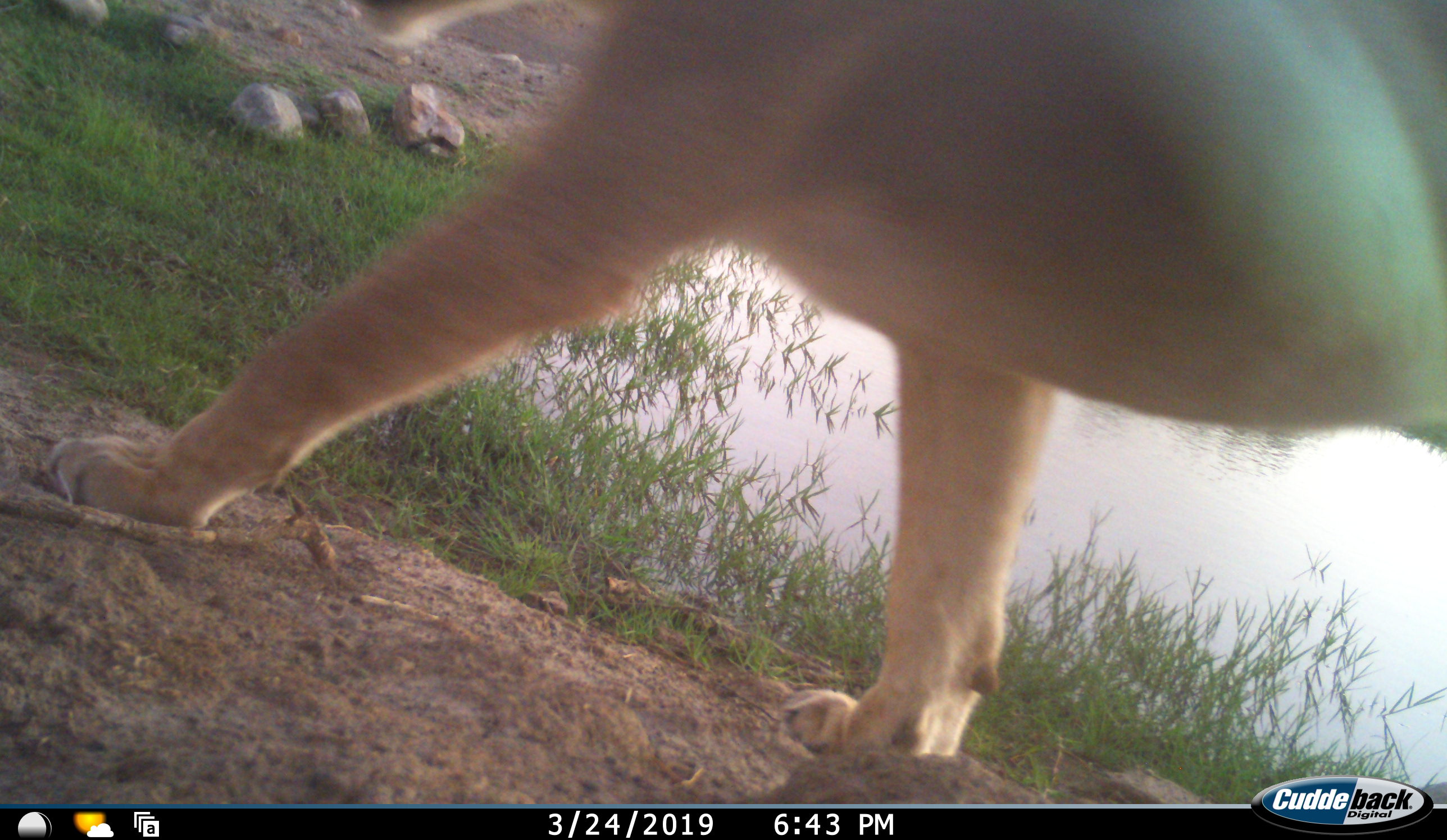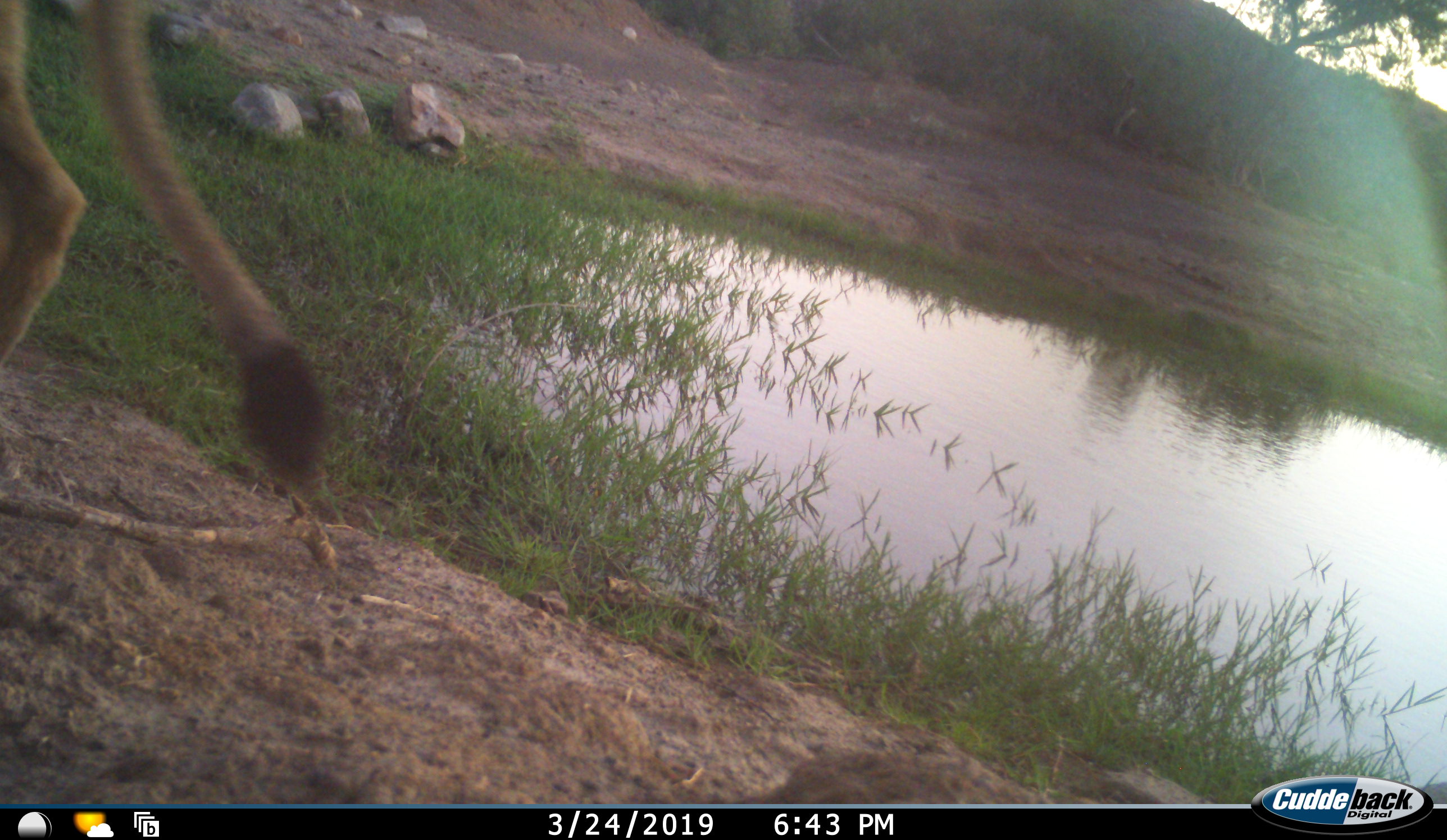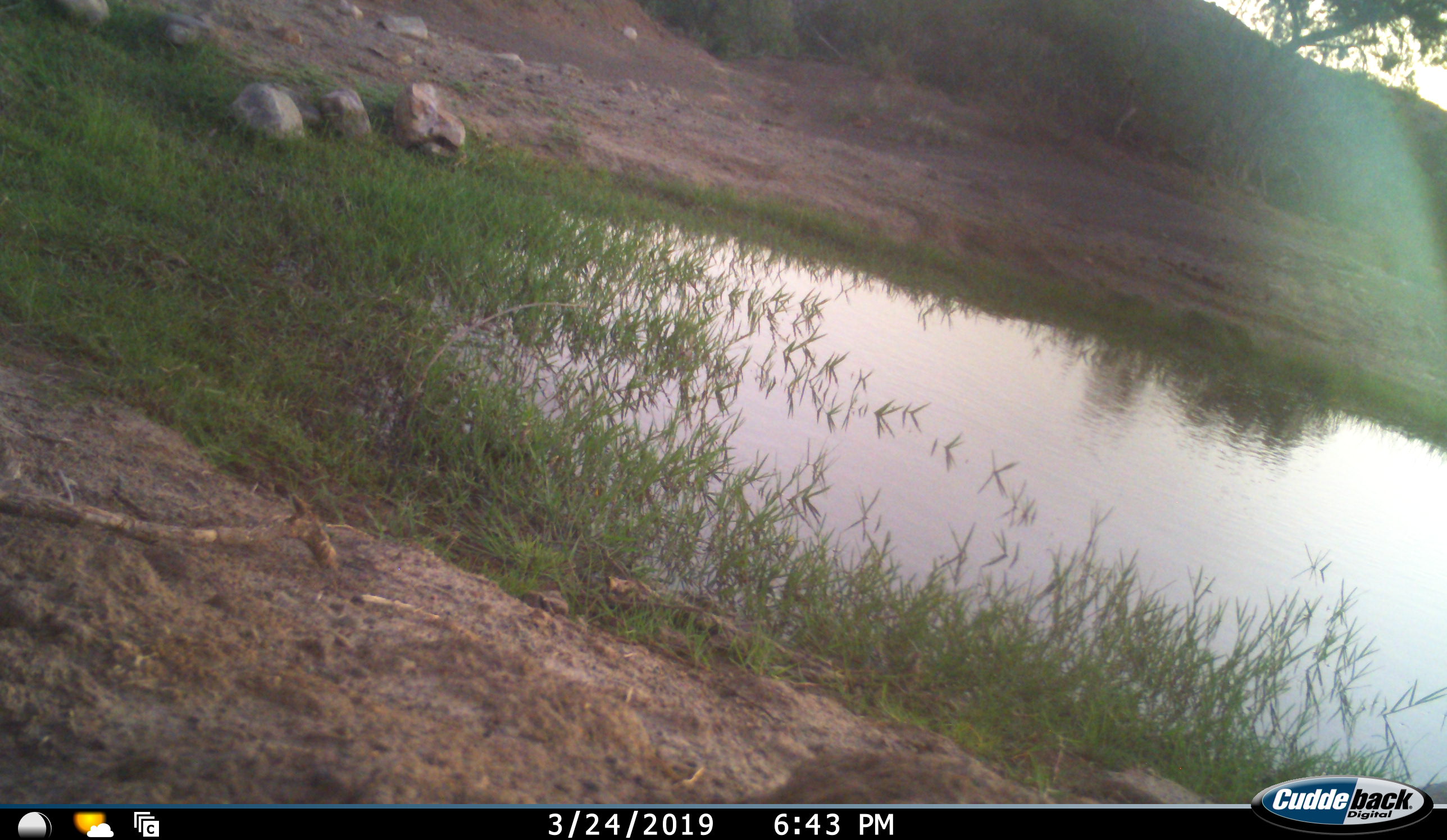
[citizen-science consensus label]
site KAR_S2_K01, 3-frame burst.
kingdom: Animalia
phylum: Chordata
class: Mammalia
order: Carnivora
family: Felidae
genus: Panthera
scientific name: Panthera leo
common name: lion female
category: lionfemale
Lionfemale (lion female) (Panthera leo), count 1. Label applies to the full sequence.